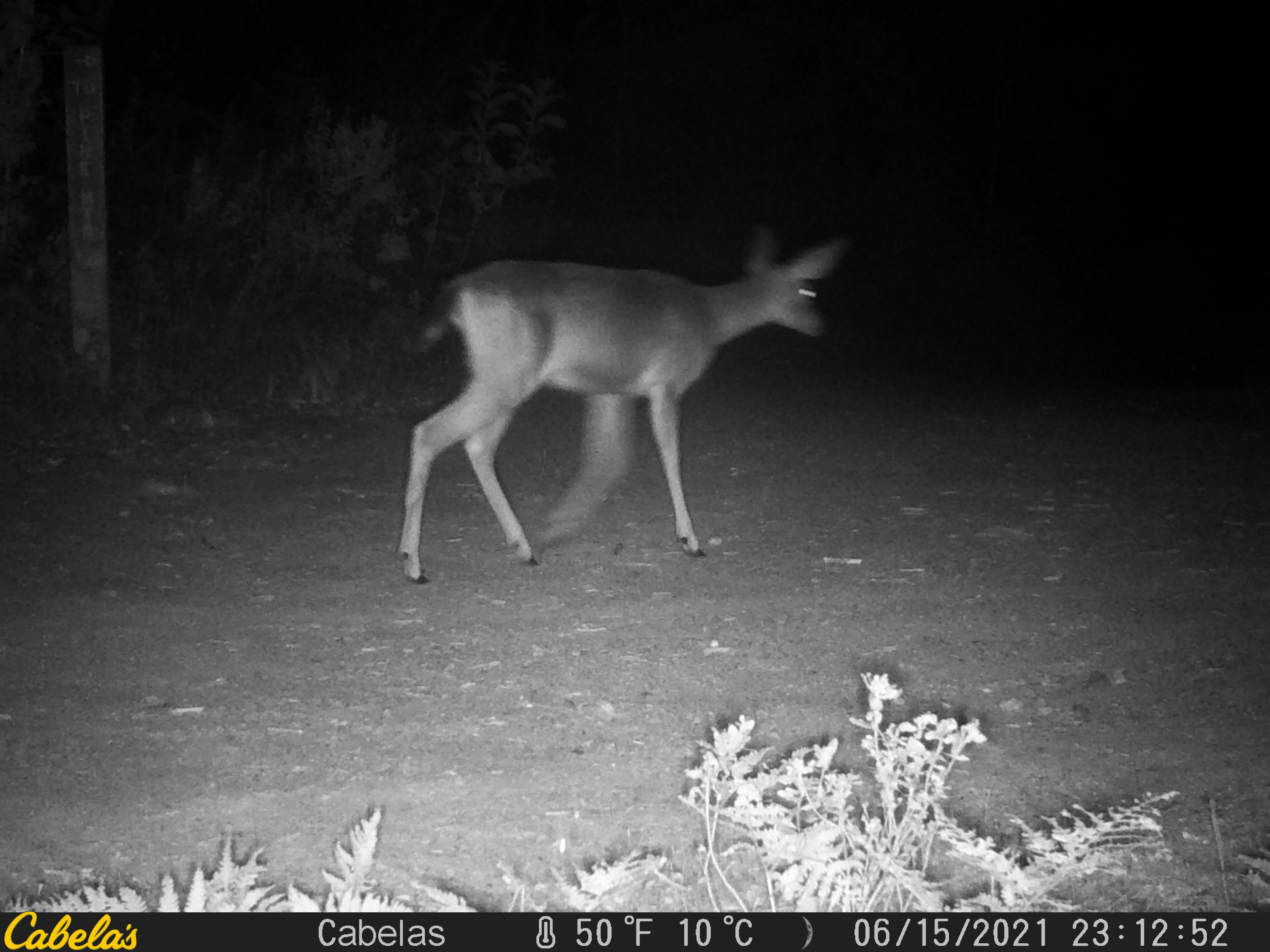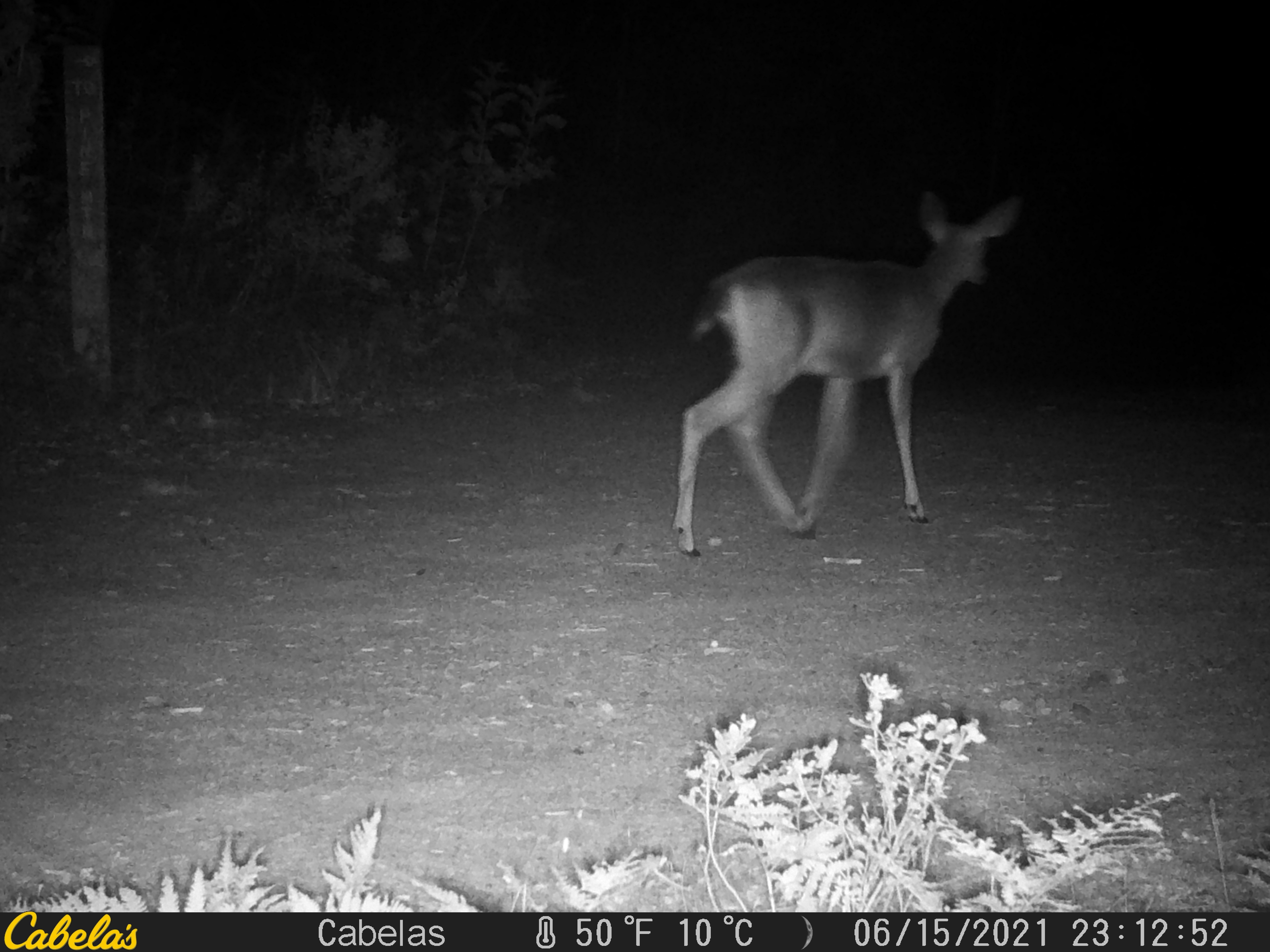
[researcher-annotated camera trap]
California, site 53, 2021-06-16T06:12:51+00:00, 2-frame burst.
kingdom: Animalia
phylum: Chordata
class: Mammalia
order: Artiodactyla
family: Cervidae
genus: Odocoileus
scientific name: Odocoileus hemionus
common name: mule deer